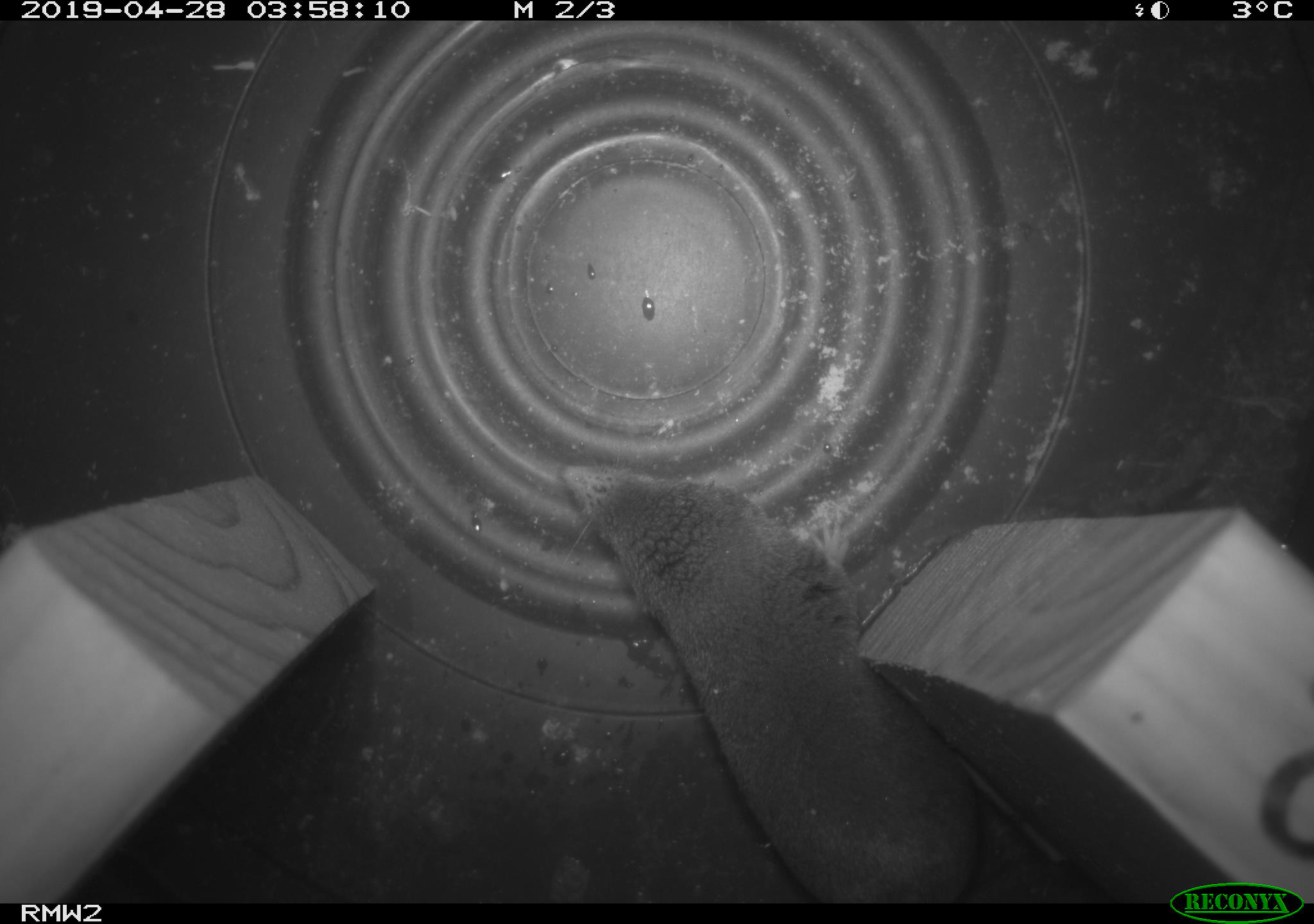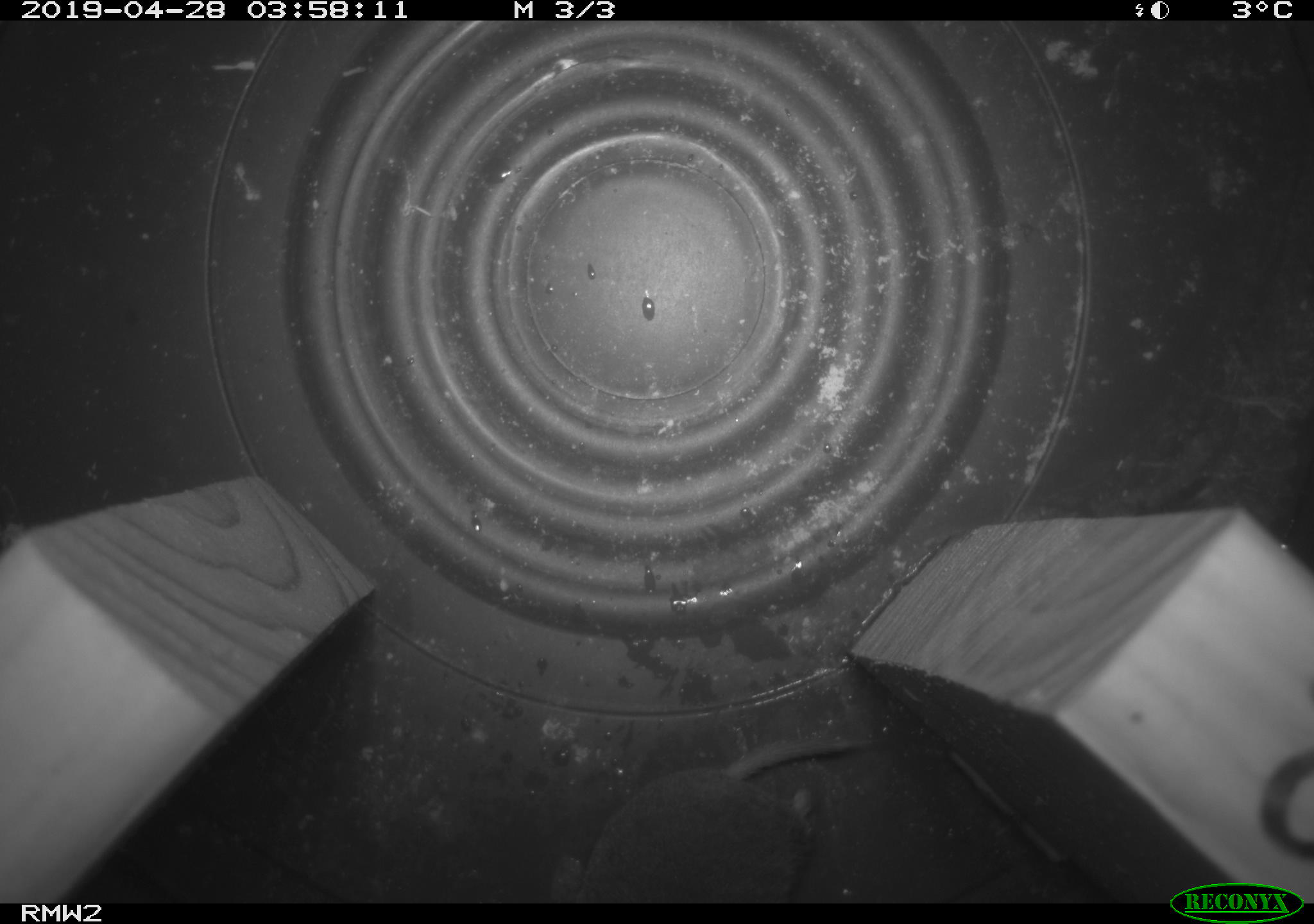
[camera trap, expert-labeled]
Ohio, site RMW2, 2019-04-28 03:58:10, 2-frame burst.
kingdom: Animalia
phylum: Chordata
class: Mammalia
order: Eulipotyphla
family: Soricidae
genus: Blarina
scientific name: Blarina brevicauda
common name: northern short-tailed shrew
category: n. short-tailed shrew